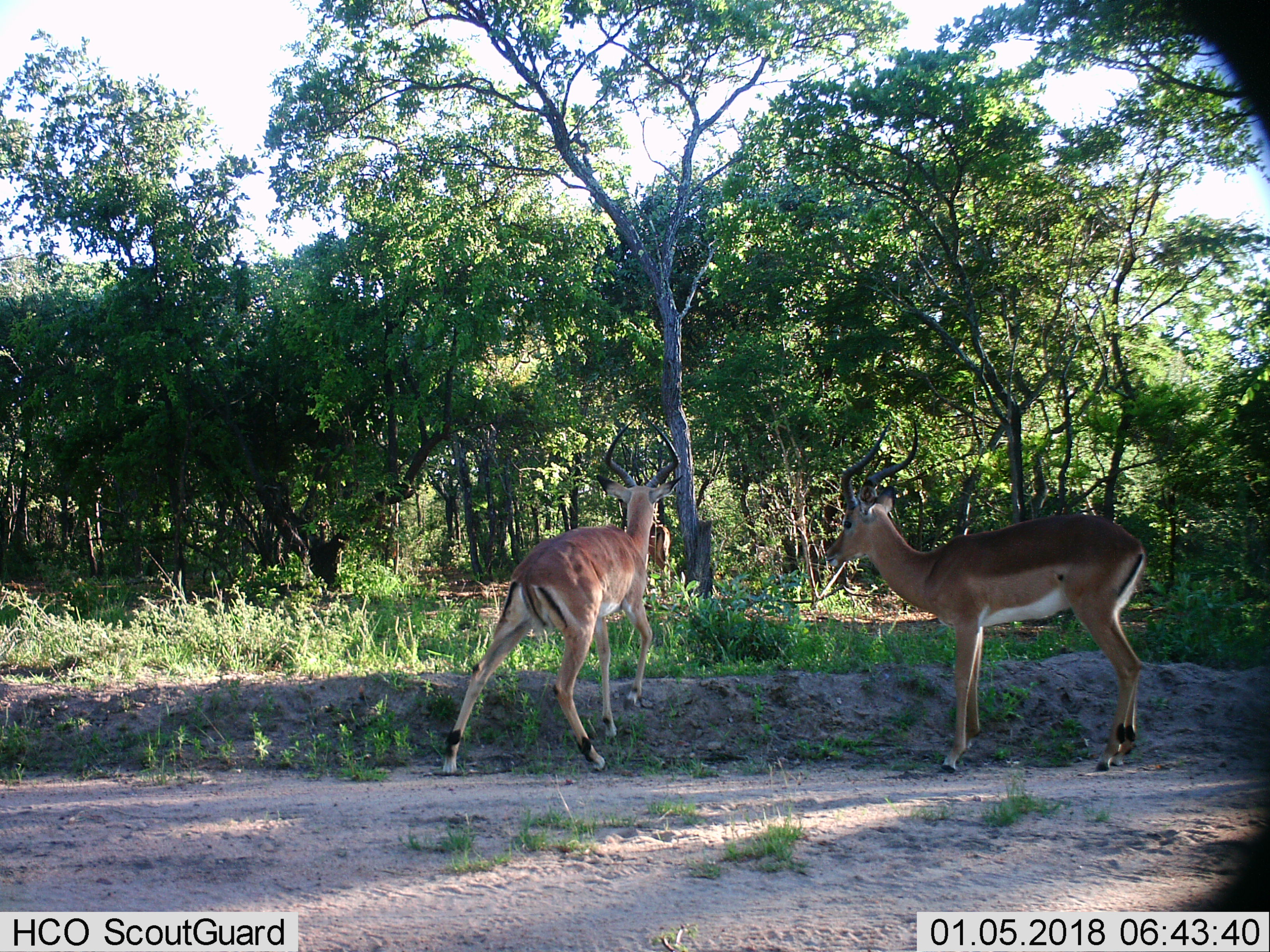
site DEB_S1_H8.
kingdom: Animalia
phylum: Chordata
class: Mammalia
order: Artiodactyla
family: Bovidae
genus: Aepyceros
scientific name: Aepyceros melampus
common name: impala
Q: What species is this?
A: Impala (Aepyceros melampus).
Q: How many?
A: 2.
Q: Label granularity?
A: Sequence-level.